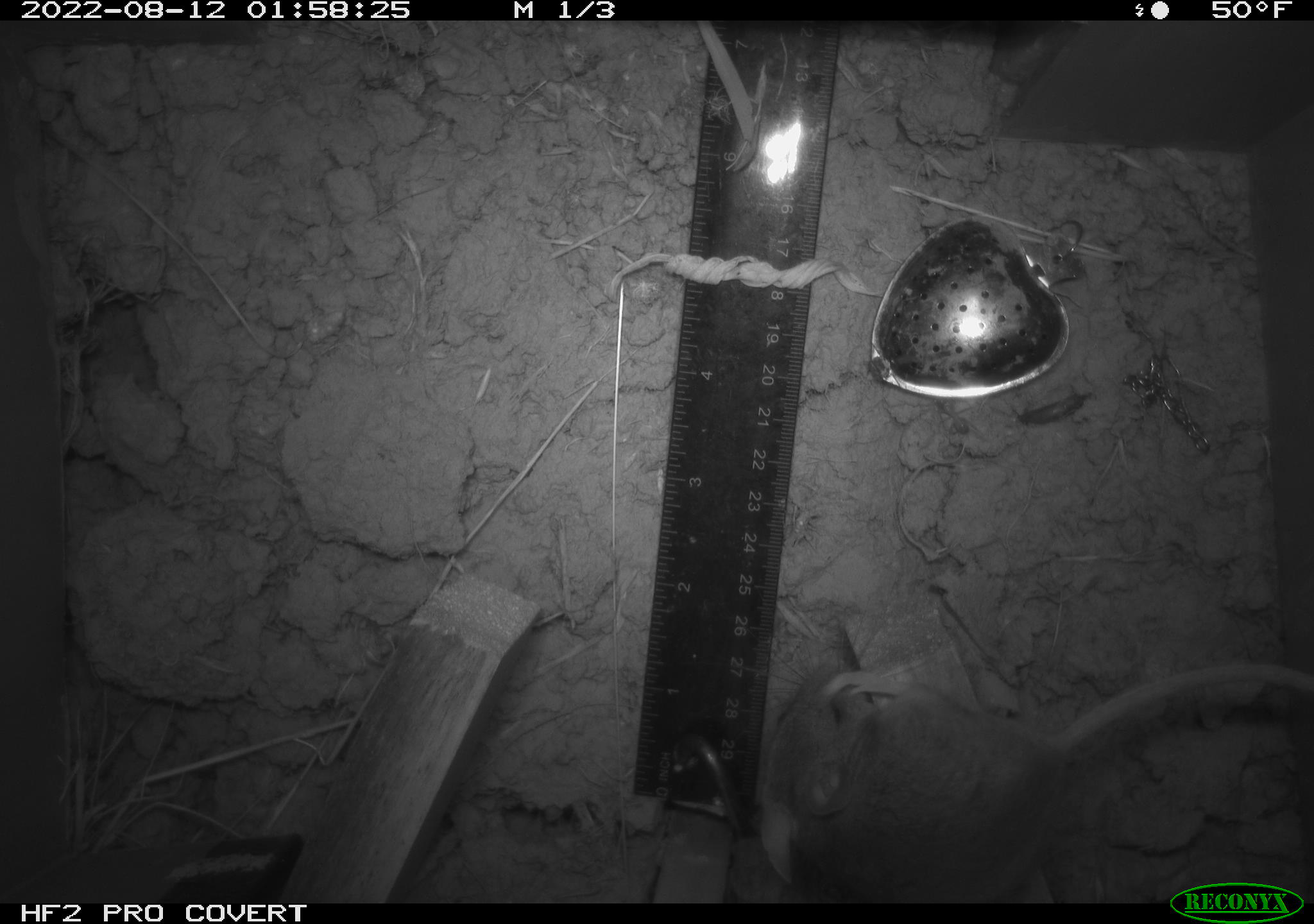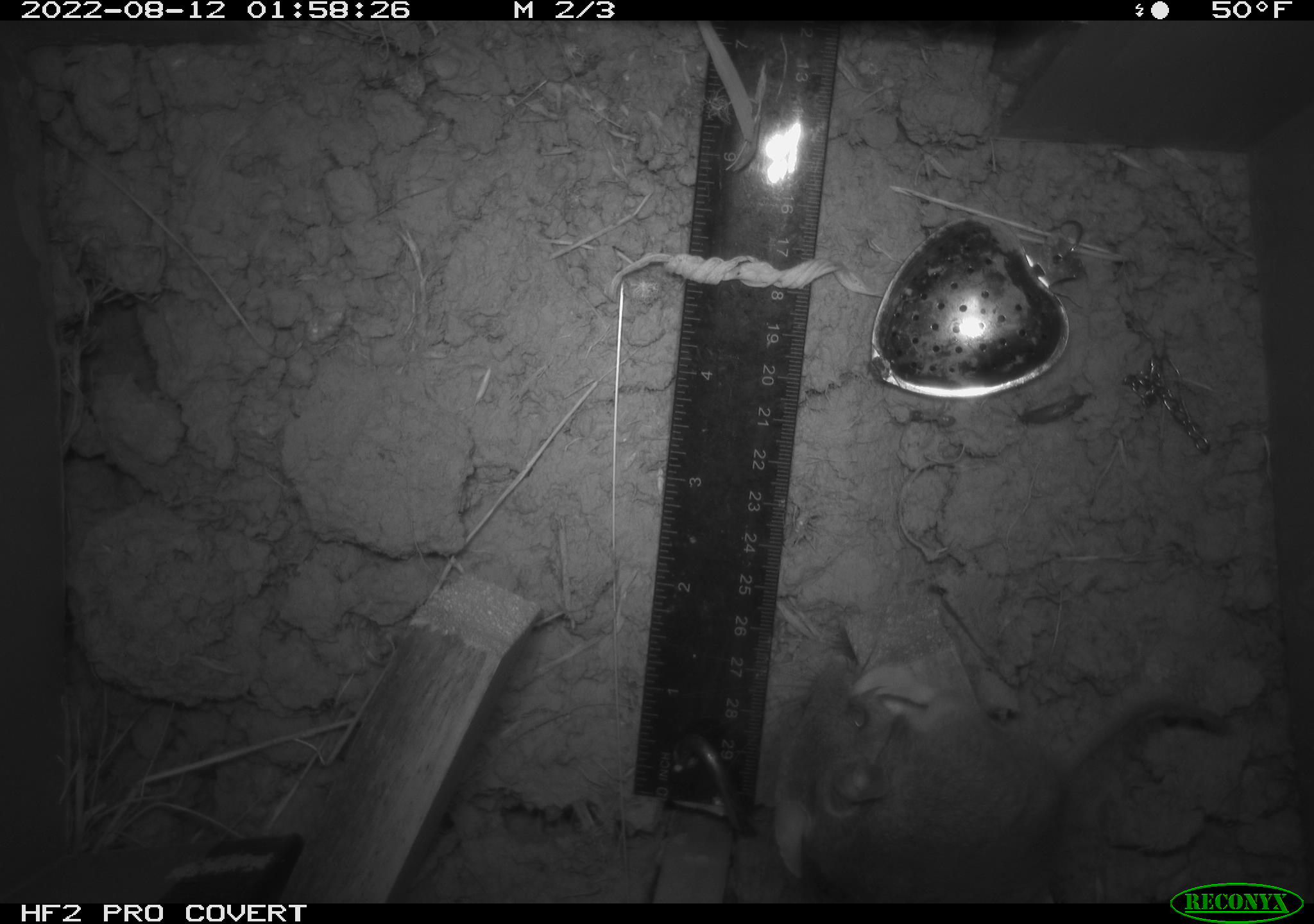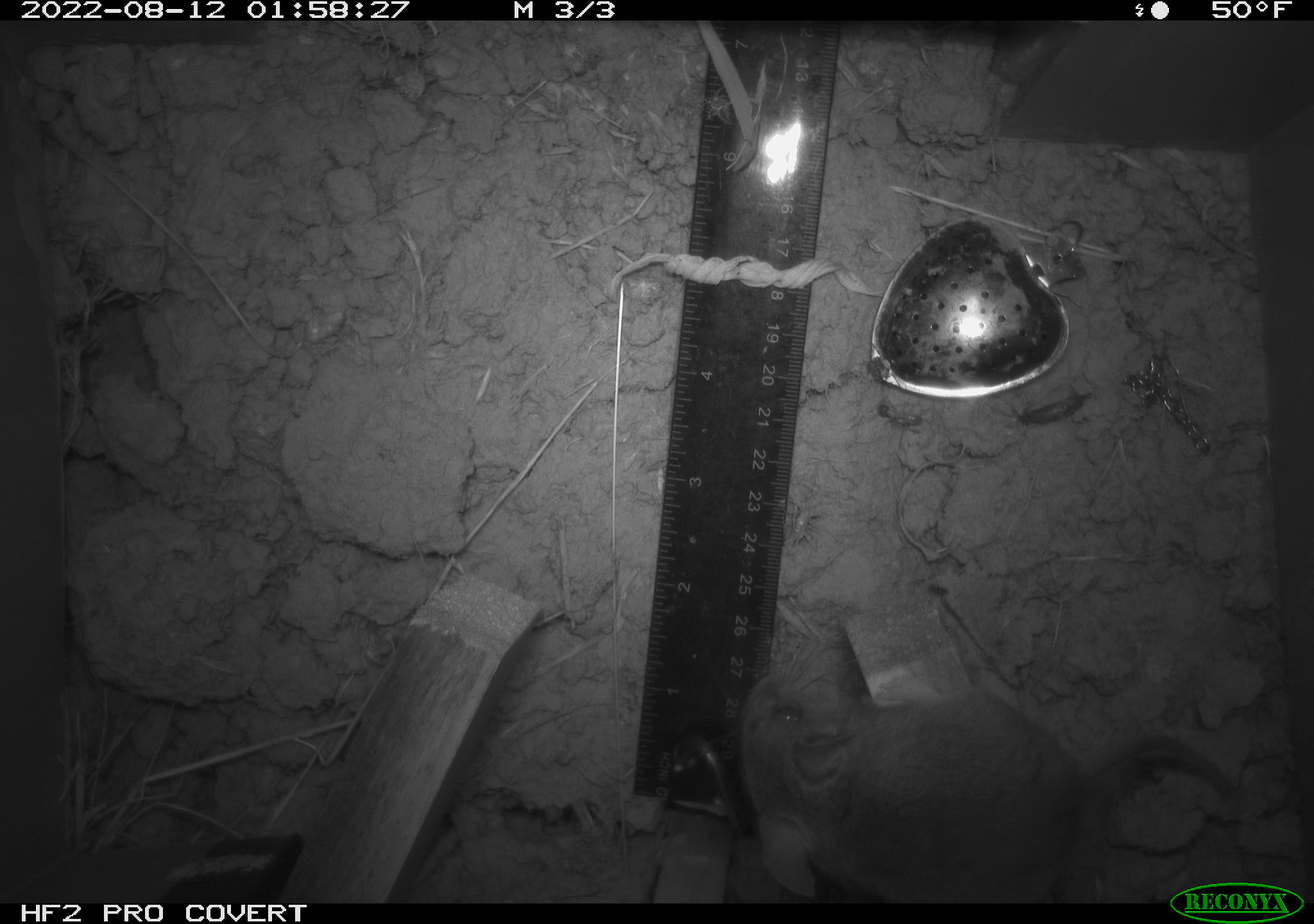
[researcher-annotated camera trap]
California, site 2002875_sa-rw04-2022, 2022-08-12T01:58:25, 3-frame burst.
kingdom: Animalia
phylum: Chordata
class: Mammalia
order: Rodentia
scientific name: Rodentia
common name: mouse species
Mouse species (Rodentia).